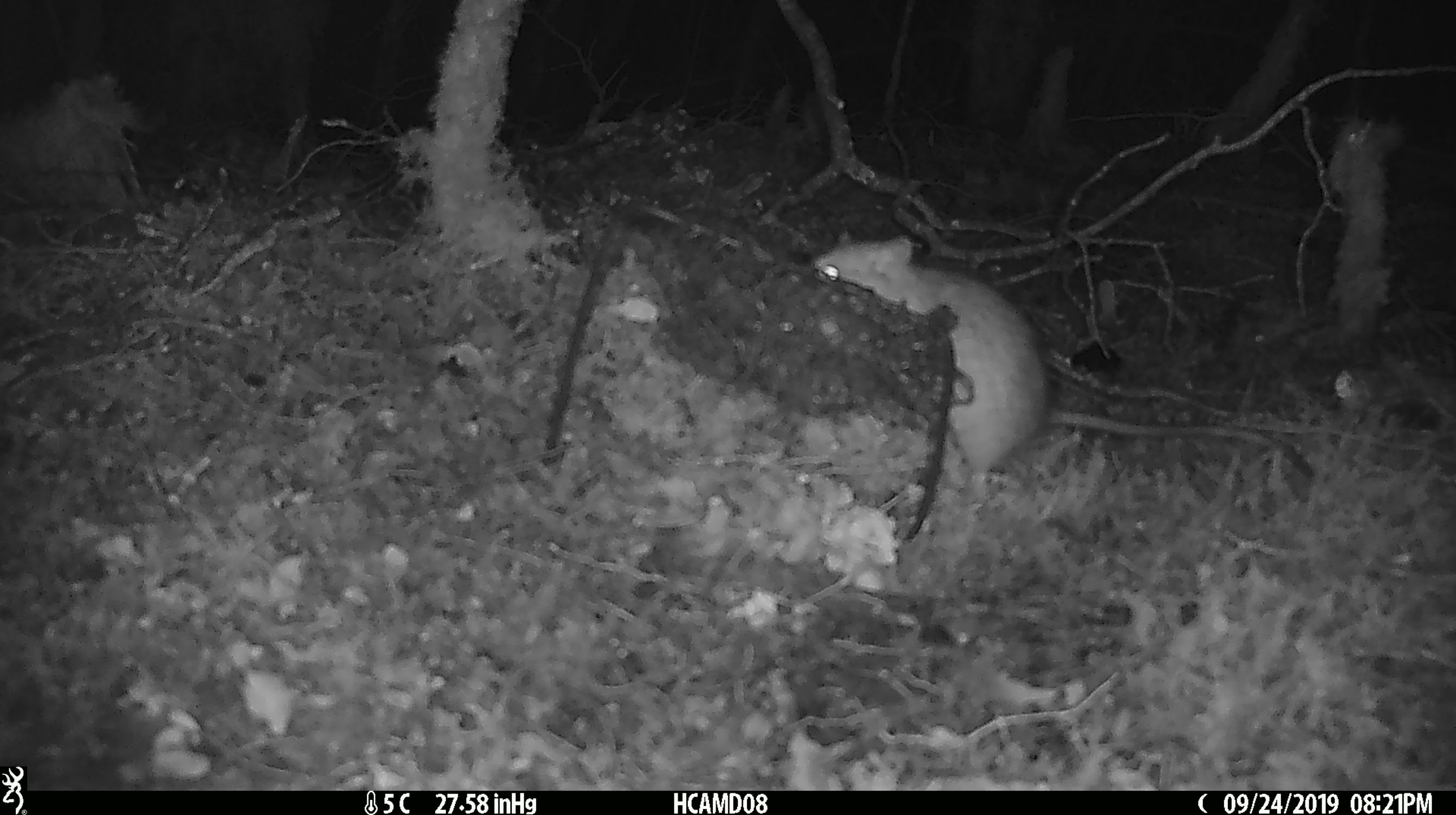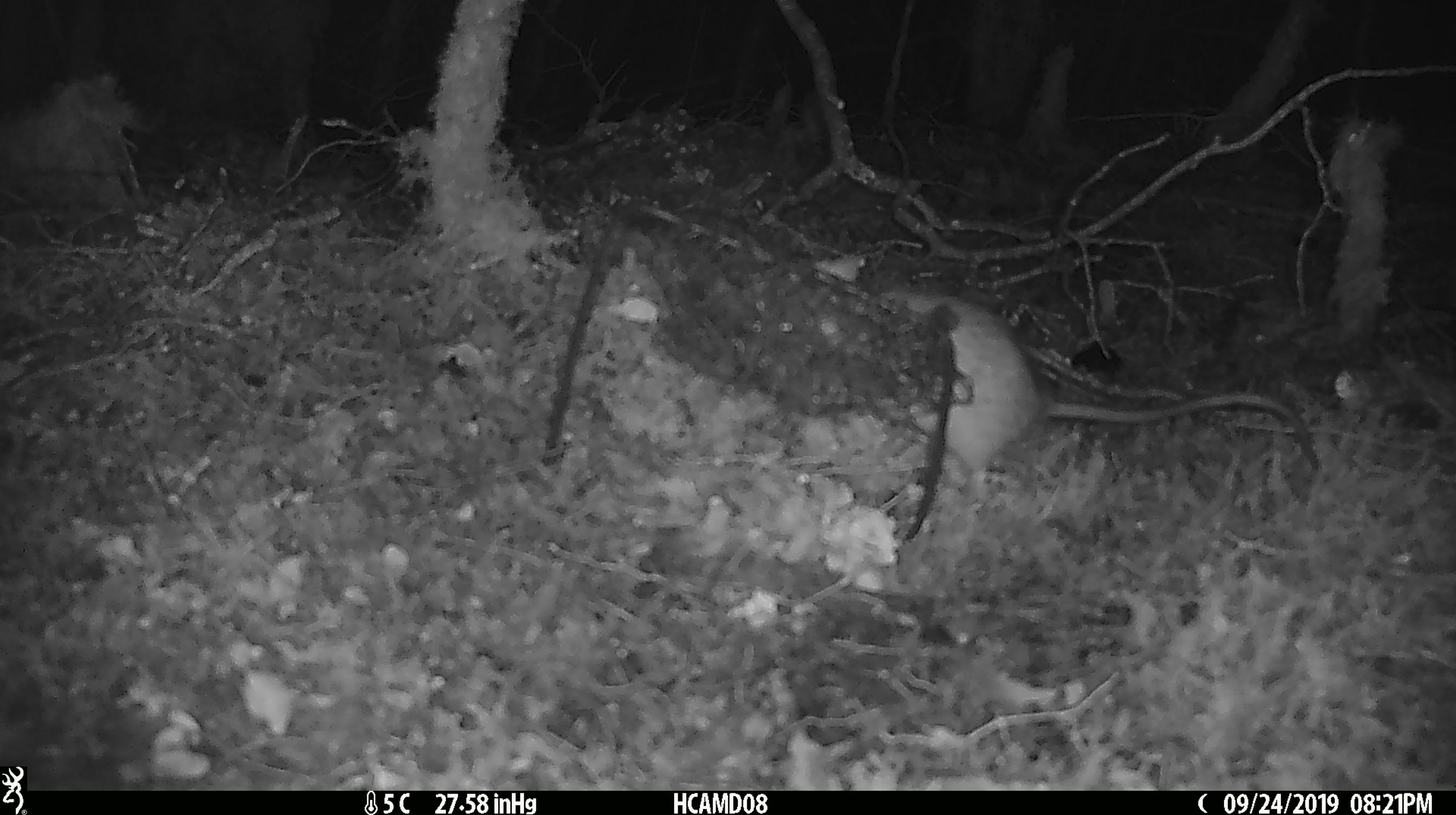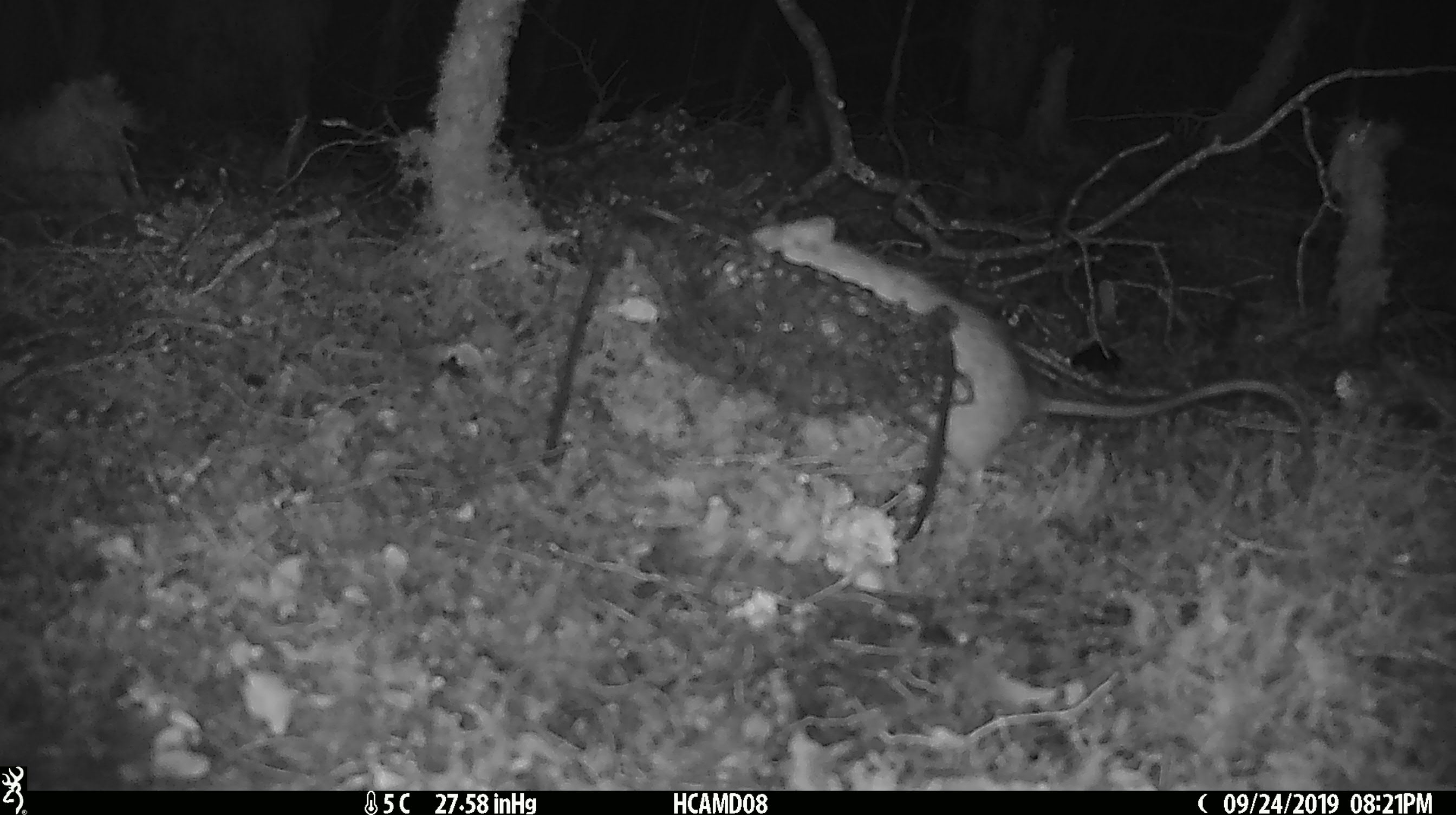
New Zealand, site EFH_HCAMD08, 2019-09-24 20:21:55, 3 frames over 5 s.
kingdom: Animalia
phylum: Chordata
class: Mammalia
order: Rodentia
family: Muridae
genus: Rattus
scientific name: Rattus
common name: rat